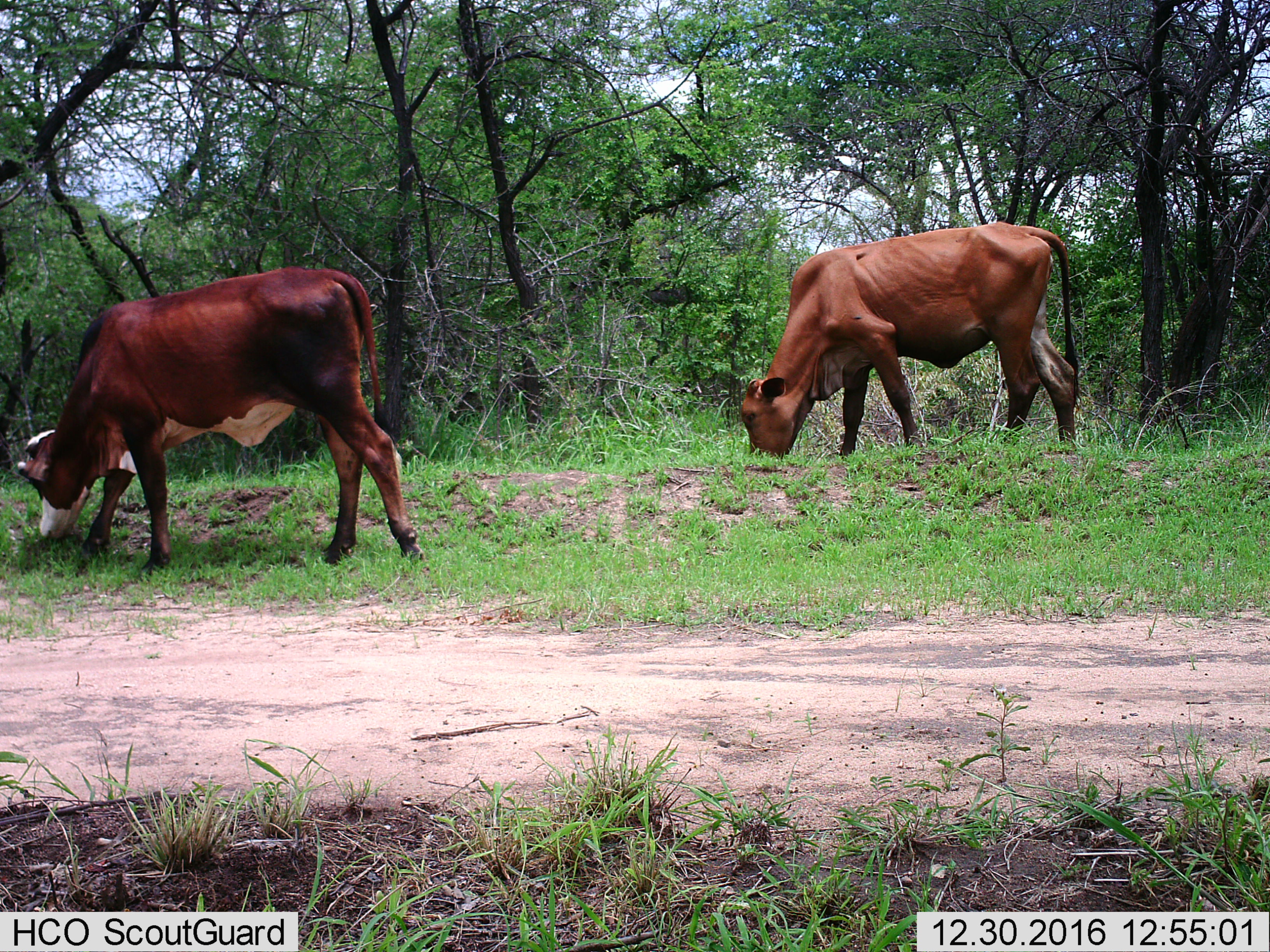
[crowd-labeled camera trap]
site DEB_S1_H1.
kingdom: Animalia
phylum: Chordata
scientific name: Vertebrata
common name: domestic animal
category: domesticanimal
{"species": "domesticanimal (domestic animal) (Vertebrata)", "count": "2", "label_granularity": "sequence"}